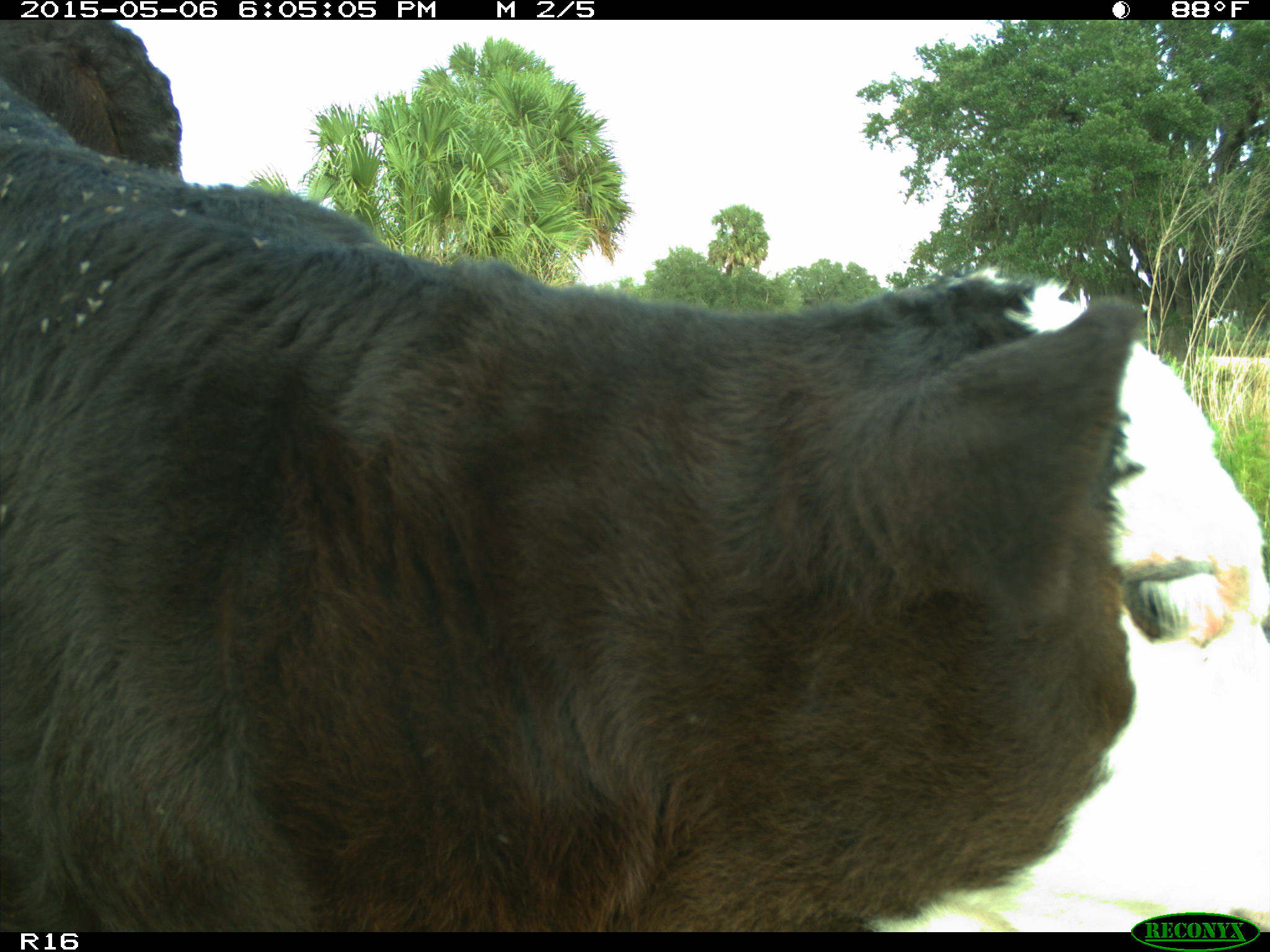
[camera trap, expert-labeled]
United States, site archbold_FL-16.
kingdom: Animalia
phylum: Chordata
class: Mammalia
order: Artiodactyla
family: Bovidae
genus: Bos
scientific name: Bos taurus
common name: domestic cow